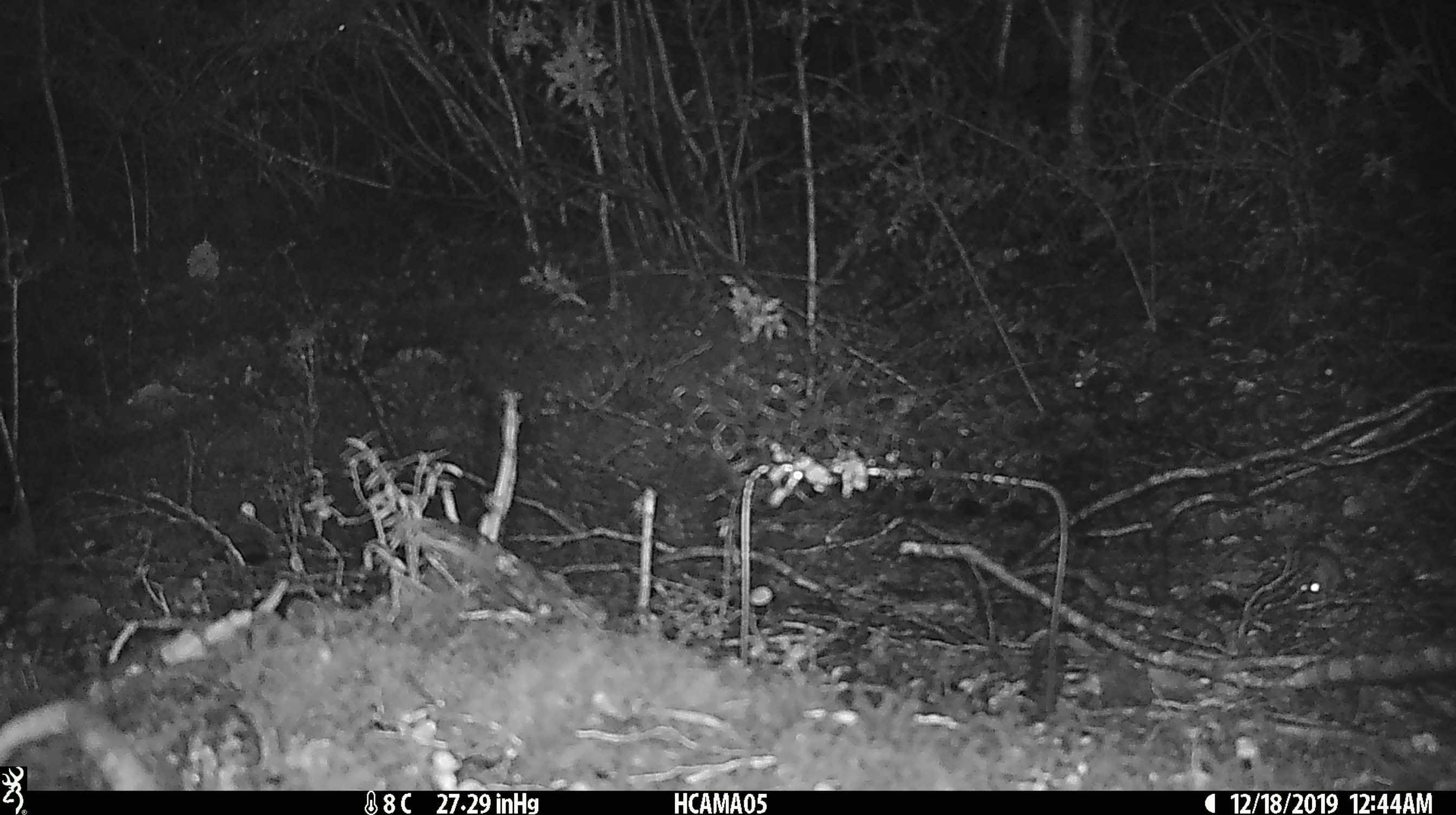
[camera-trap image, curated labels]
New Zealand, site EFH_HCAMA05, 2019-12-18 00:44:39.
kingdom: Animalia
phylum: Chordata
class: Mammalia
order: Rodentia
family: Muridae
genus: Mus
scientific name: Mus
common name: mouse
Mouse (Mus).